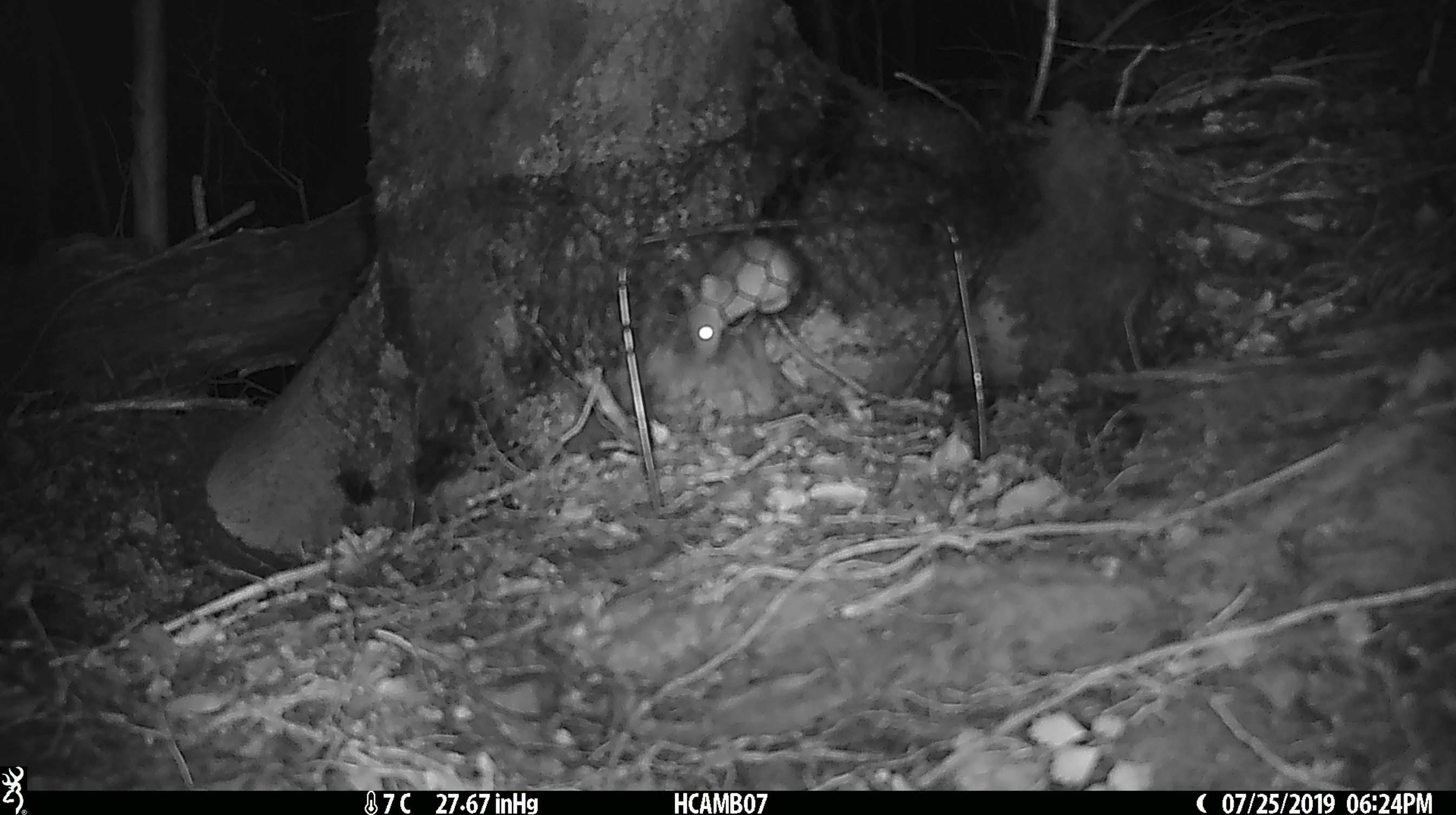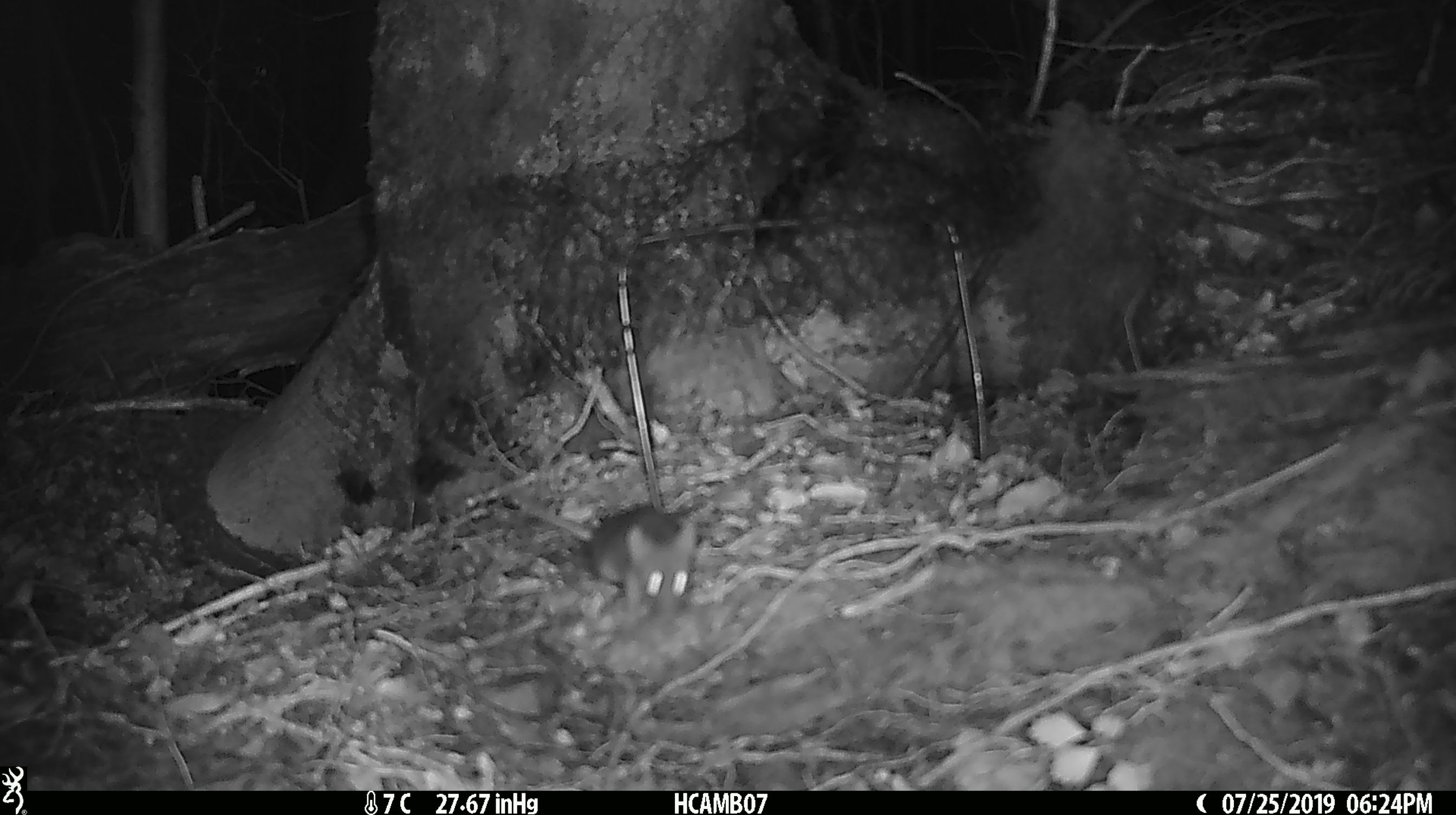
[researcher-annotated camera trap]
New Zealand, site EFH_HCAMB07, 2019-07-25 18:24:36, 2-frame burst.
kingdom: Animalia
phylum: Chordata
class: Mammalia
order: Rodentia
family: Muridae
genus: Mus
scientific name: Mus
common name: mouse